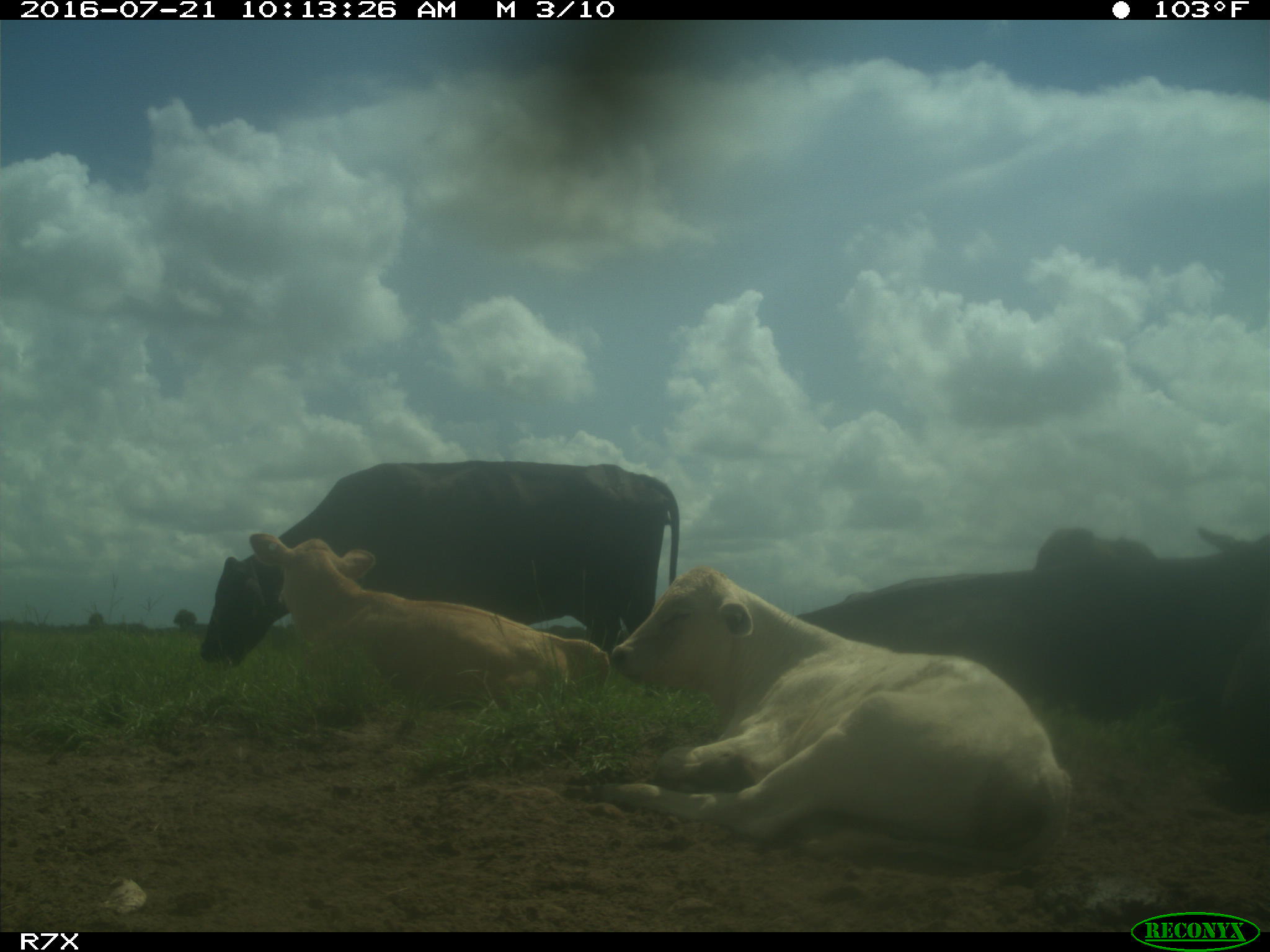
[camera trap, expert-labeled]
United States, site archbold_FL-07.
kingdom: Animalia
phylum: Chordata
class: Mammalia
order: Artiodactyla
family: Bovidae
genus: Bos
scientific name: Bos taurus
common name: domestic cow